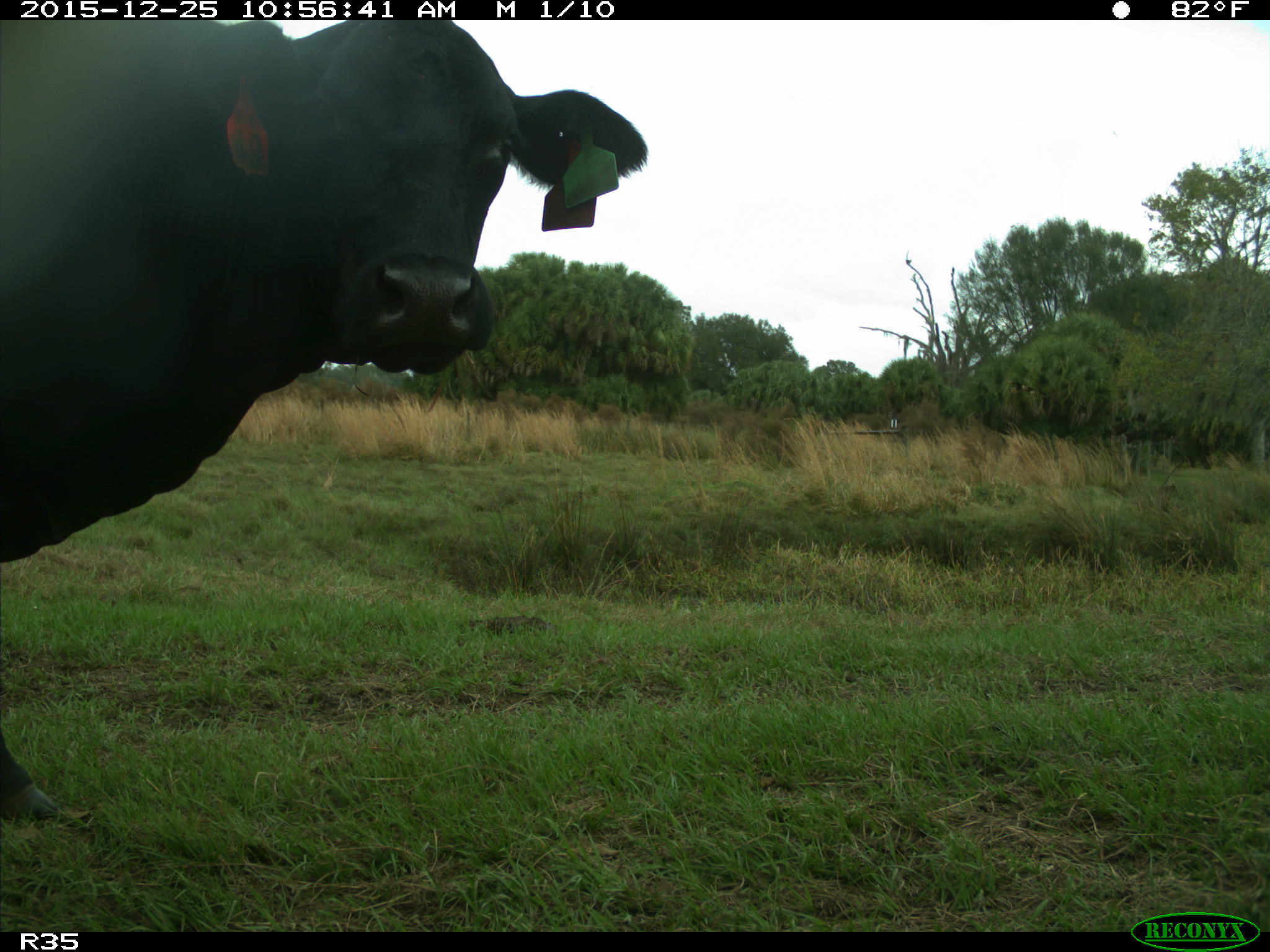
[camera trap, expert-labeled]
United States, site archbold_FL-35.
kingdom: Animalia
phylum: Chordata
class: Mammalia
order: Artiodactyla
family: Bovidae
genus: Bos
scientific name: Bos taurus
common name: domestic cow